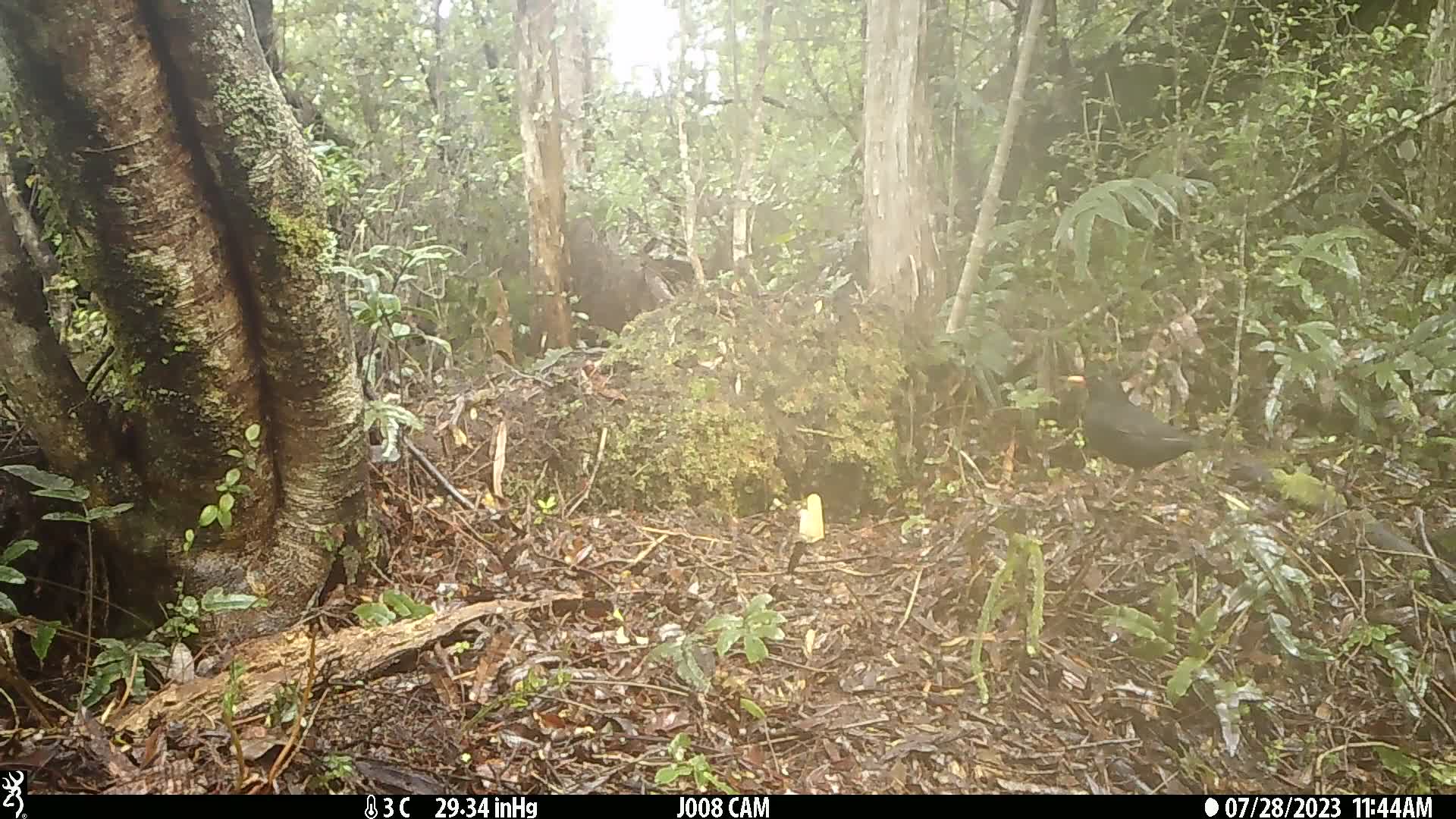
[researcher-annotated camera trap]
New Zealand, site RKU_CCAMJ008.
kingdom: Animalia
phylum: Chordata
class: Aves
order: Passeriformes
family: Turdidae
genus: Turdus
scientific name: Turdus merula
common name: eurasian blackbird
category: blackbird